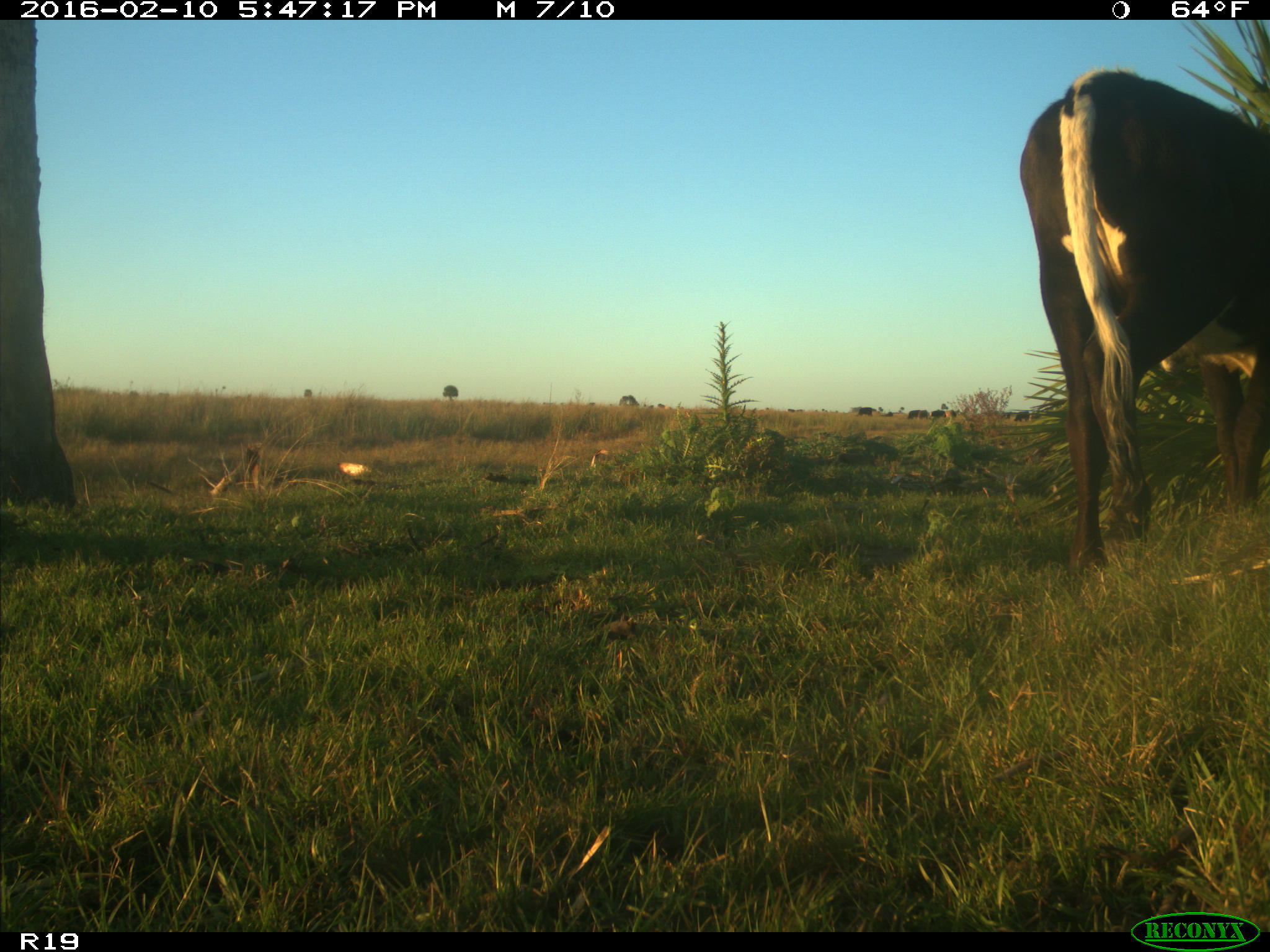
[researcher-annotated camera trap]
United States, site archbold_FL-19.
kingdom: Animalia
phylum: Chordata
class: Mammalia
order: Artiodactyla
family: Bovidae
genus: Bos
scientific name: Bos taurus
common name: domestic cow